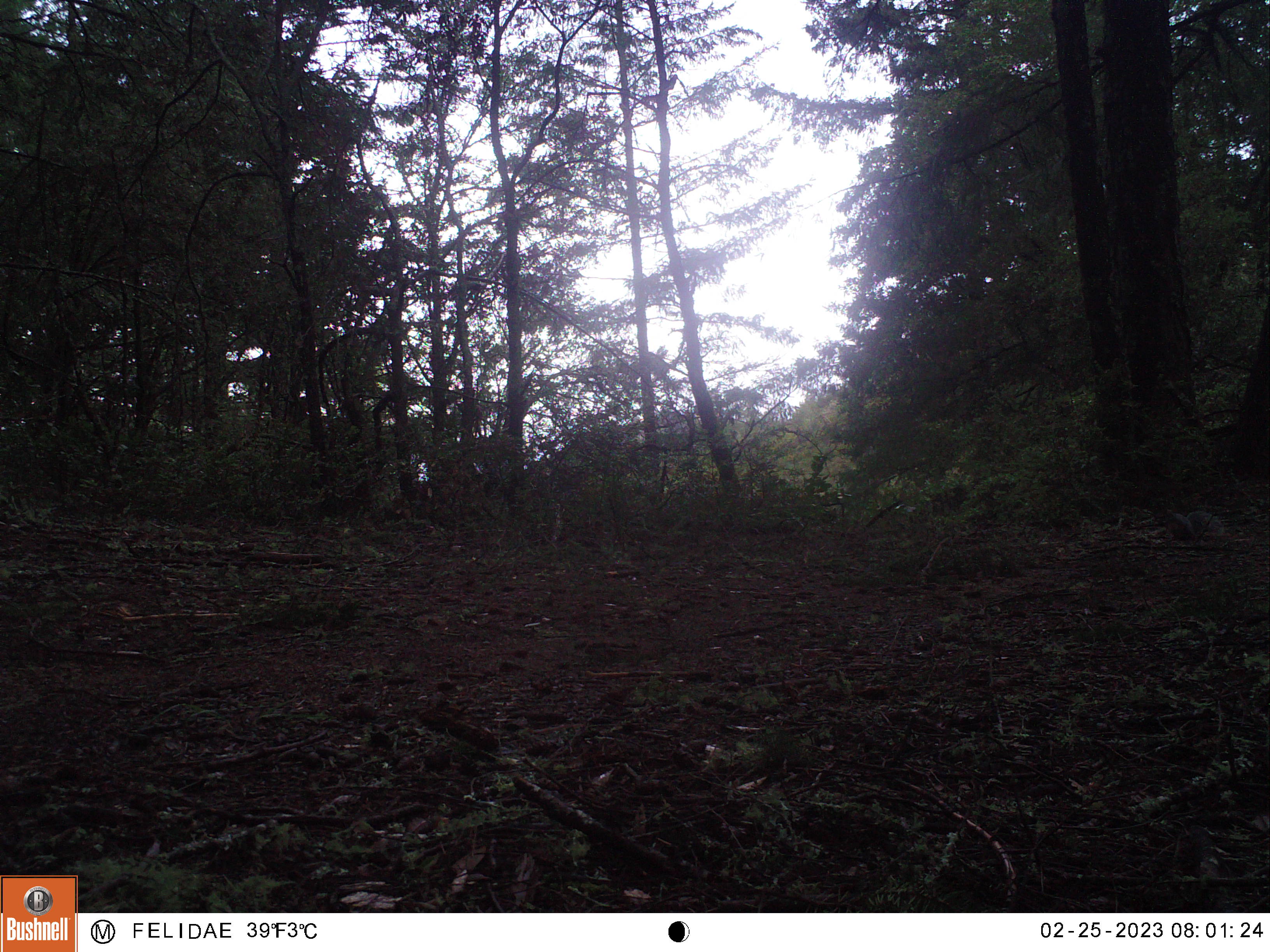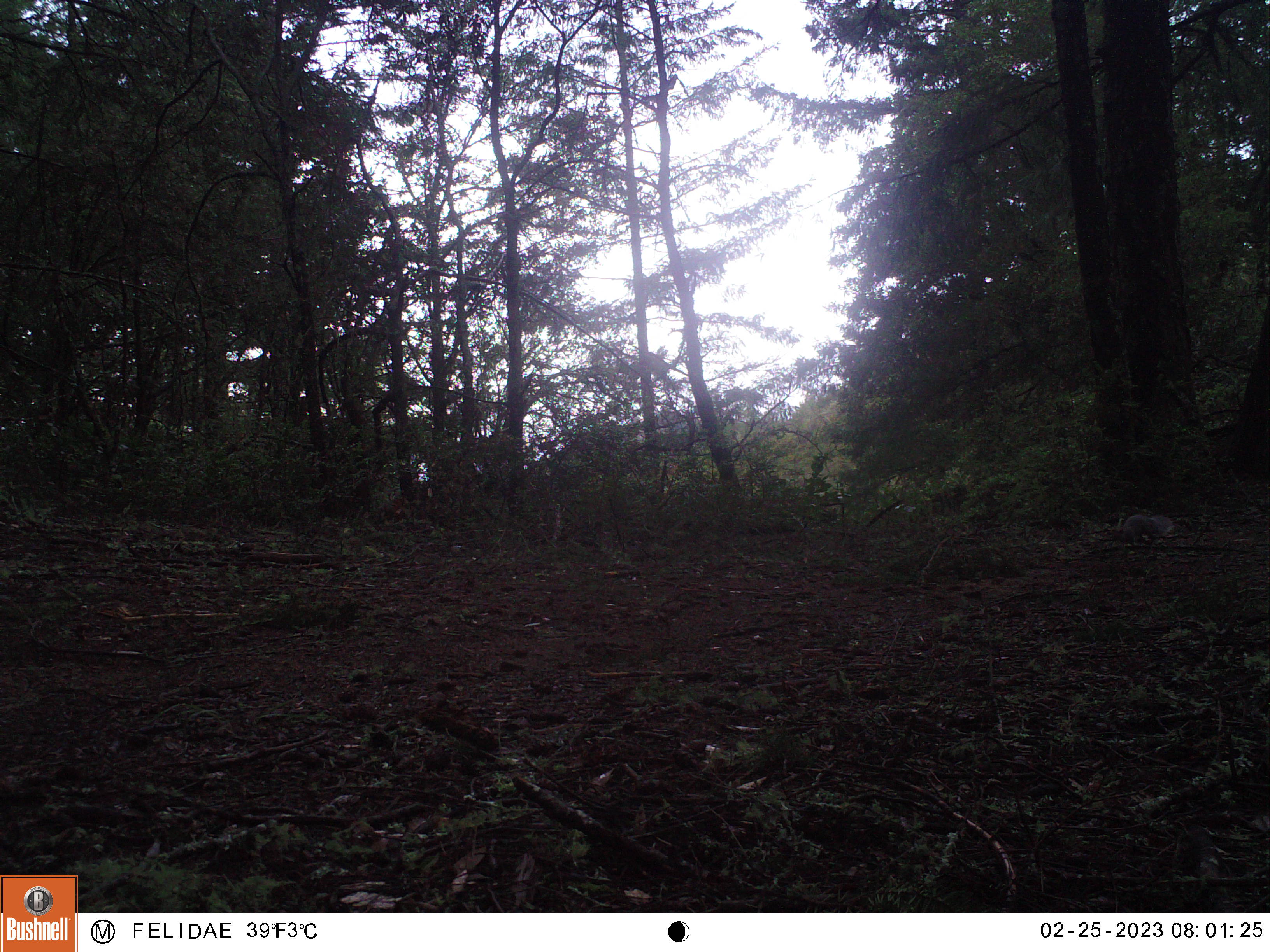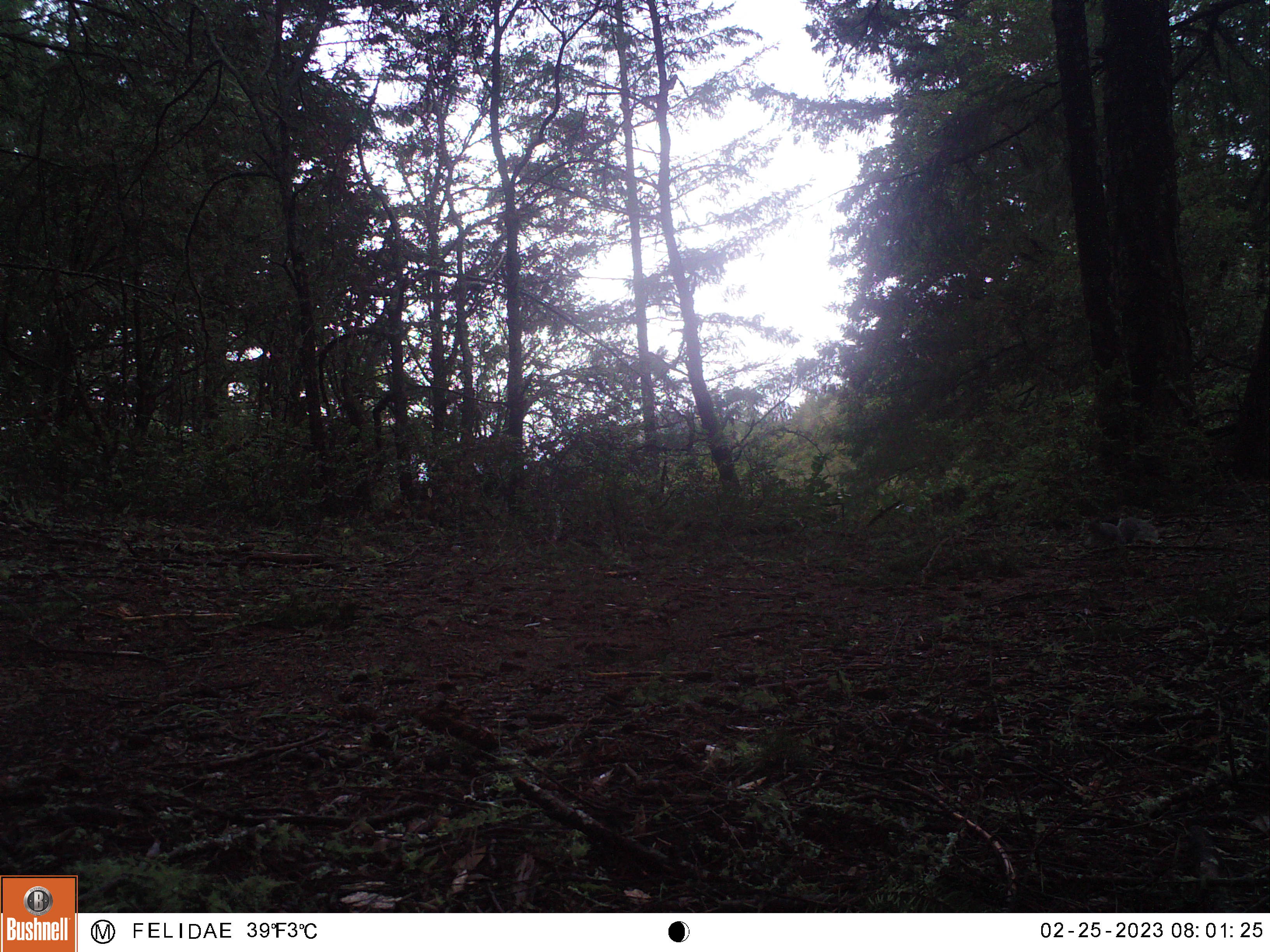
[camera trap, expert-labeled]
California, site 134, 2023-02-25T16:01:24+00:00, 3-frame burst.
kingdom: Animalia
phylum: Chordata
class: Mammalia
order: Rodentia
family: Sciuridae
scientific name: Sciuridae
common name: squirrel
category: unknown squirrel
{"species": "unknown squirrel (squirrel) (Sciuridae)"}